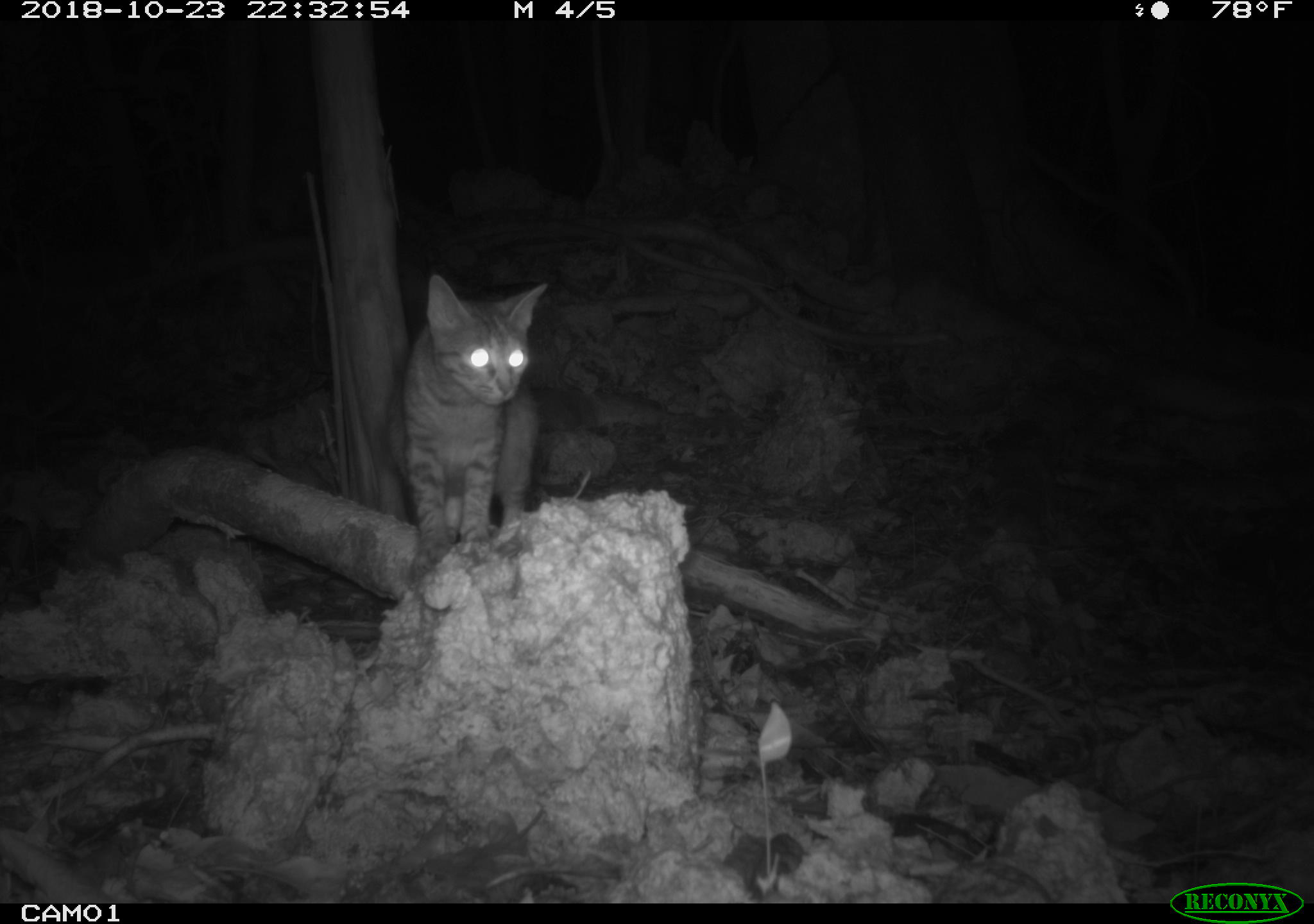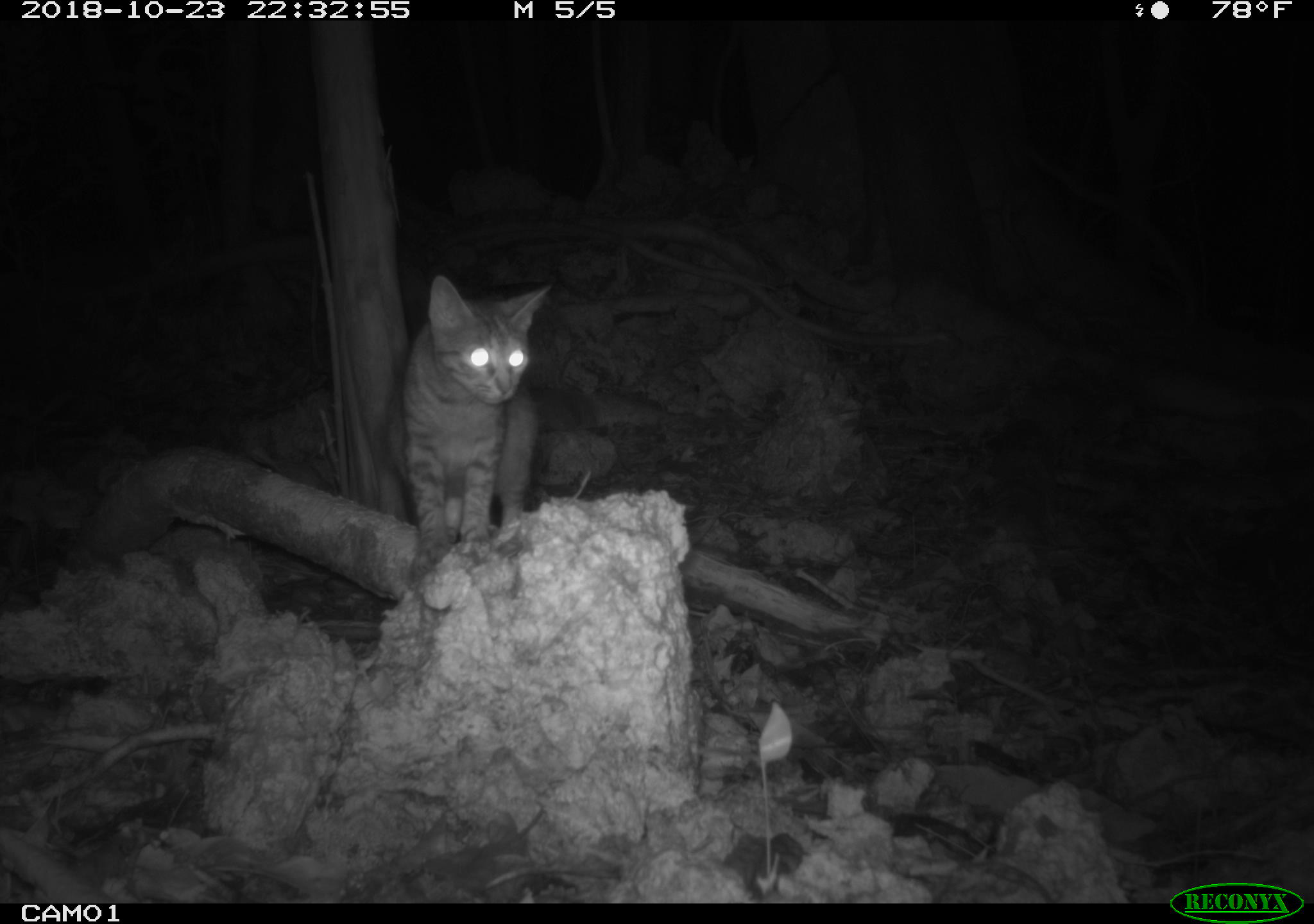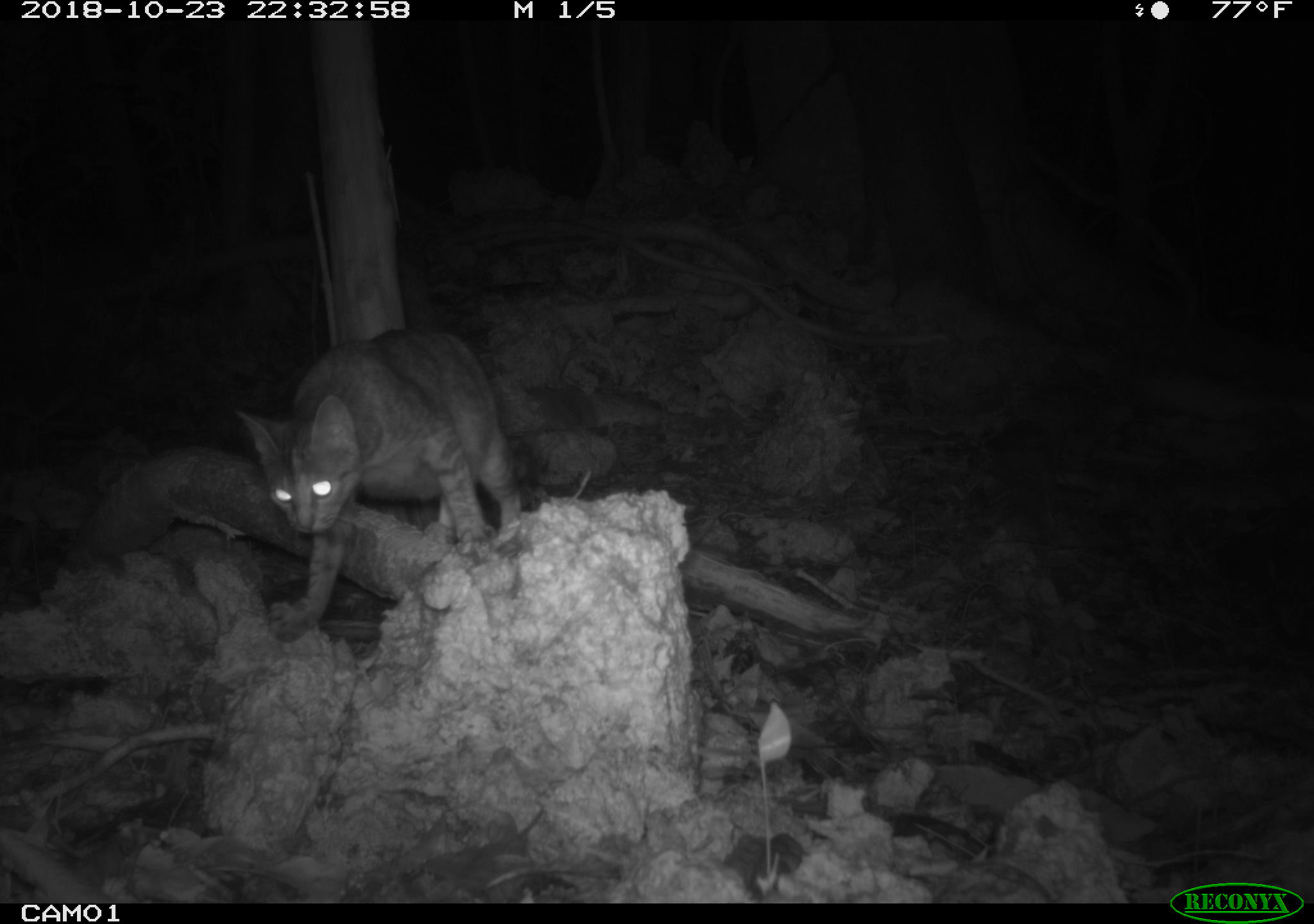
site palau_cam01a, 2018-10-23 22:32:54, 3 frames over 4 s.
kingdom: Animalia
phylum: Chordata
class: Mammalia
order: Carnivora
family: Felidae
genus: Felis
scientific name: Felis catus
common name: cat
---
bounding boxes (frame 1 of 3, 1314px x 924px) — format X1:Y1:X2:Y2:
cat: 395:272:542:597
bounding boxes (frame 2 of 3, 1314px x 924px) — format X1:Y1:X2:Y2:
cat: 395:275:545:599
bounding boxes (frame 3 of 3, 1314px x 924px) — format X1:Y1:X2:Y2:
cat: 230:329:525:642